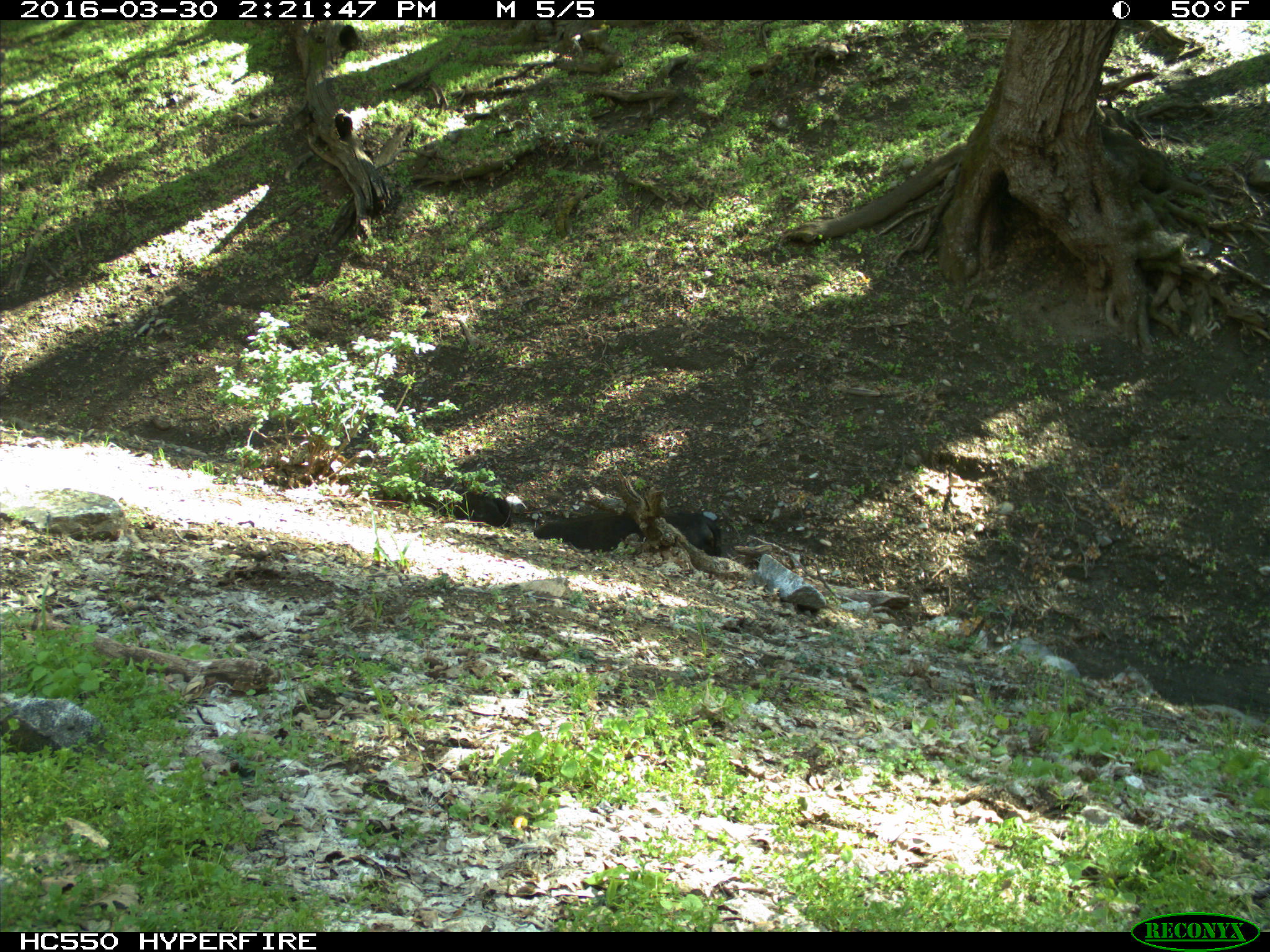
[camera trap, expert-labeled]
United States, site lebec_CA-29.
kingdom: Animalia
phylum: Chordata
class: Mammalia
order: Artiodactyla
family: Bovidae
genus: Bos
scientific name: Bos taurus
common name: domestic cow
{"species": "Bos taurus (domestic cow)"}